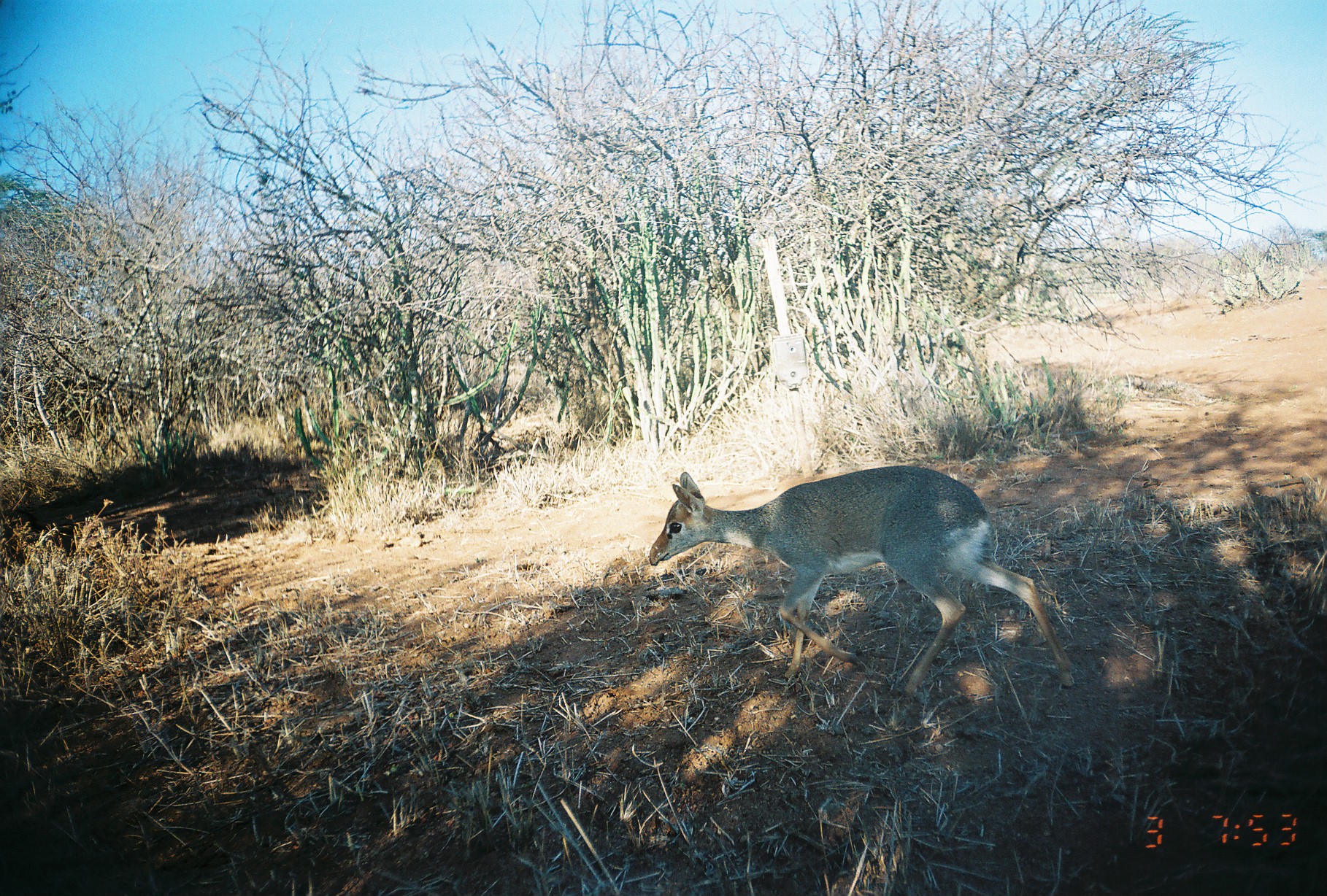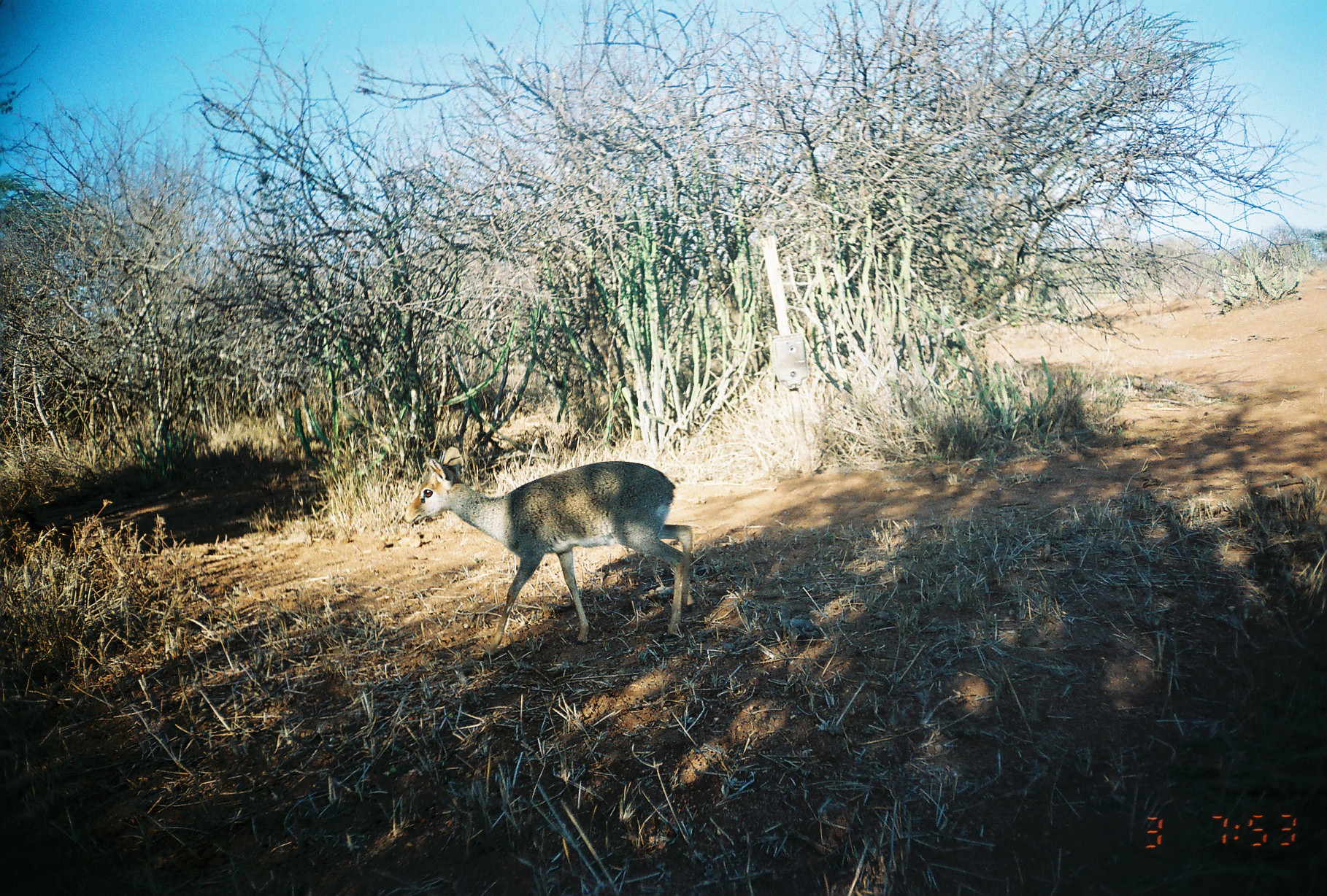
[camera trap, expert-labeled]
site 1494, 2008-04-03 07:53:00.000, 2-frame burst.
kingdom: Animalia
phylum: Chordata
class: Mammalia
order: Artiodactyla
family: Bovidae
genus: Madoqua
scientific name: Madoqua guentheri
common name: günther's dik-dik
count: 1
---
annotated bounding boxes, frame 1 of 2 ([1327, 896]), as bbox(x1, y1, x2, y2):
madoqua guentheri: bbox(646, 464, 1075, 698)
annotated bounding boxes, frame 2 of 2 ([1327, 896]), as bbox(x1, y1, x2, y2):
madoqua guentheri: bbox(401, 451, 695, 661)